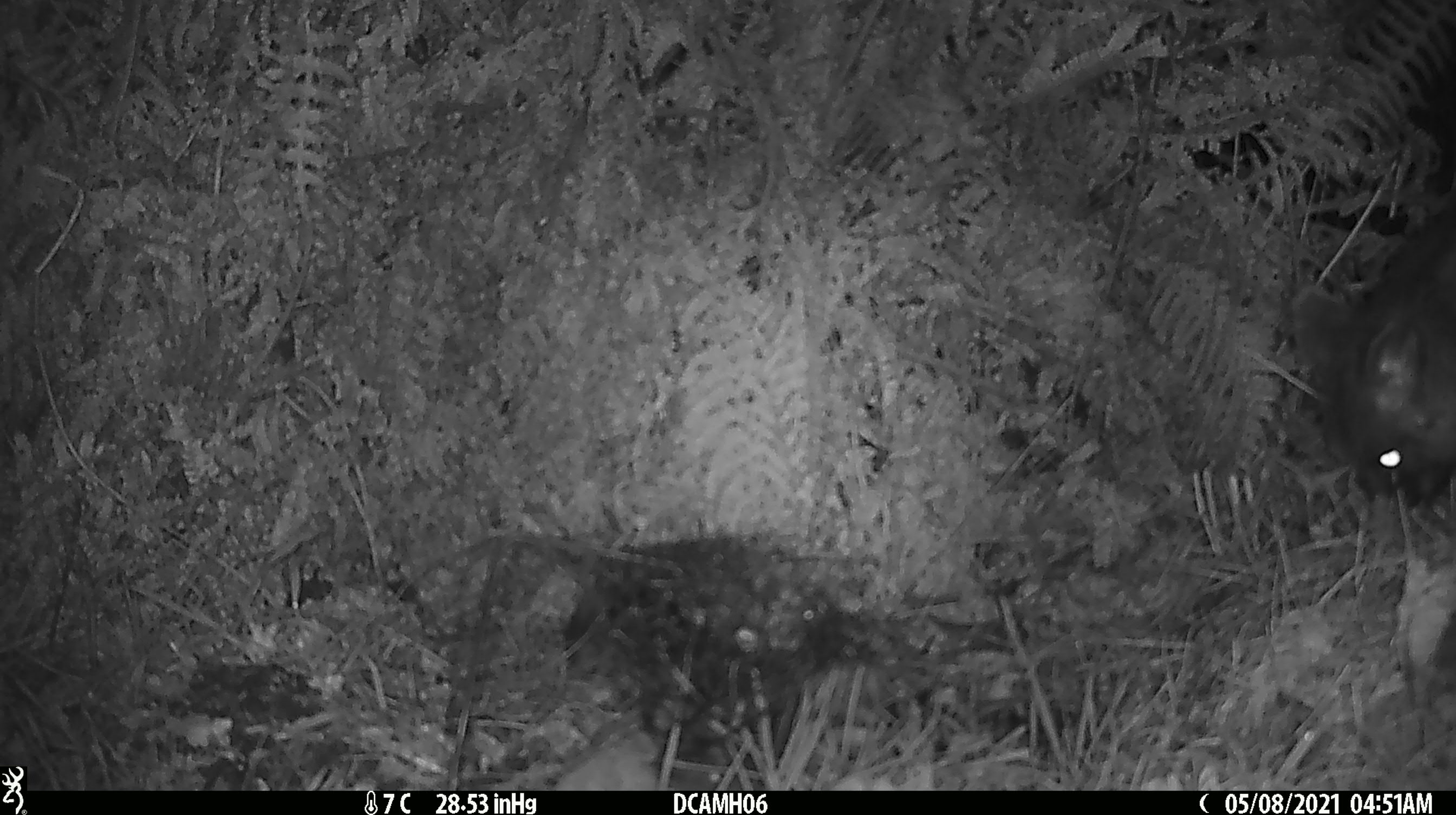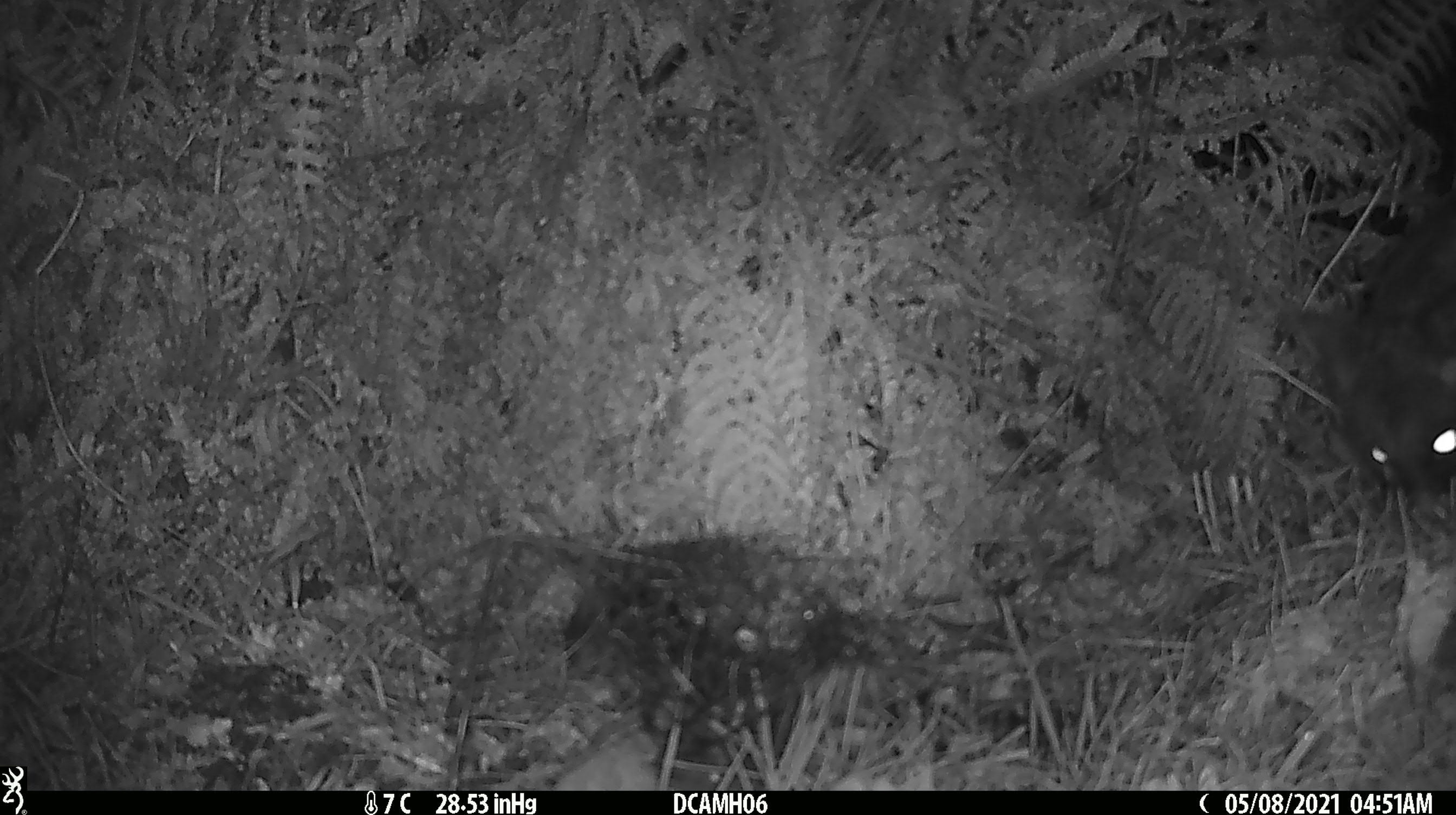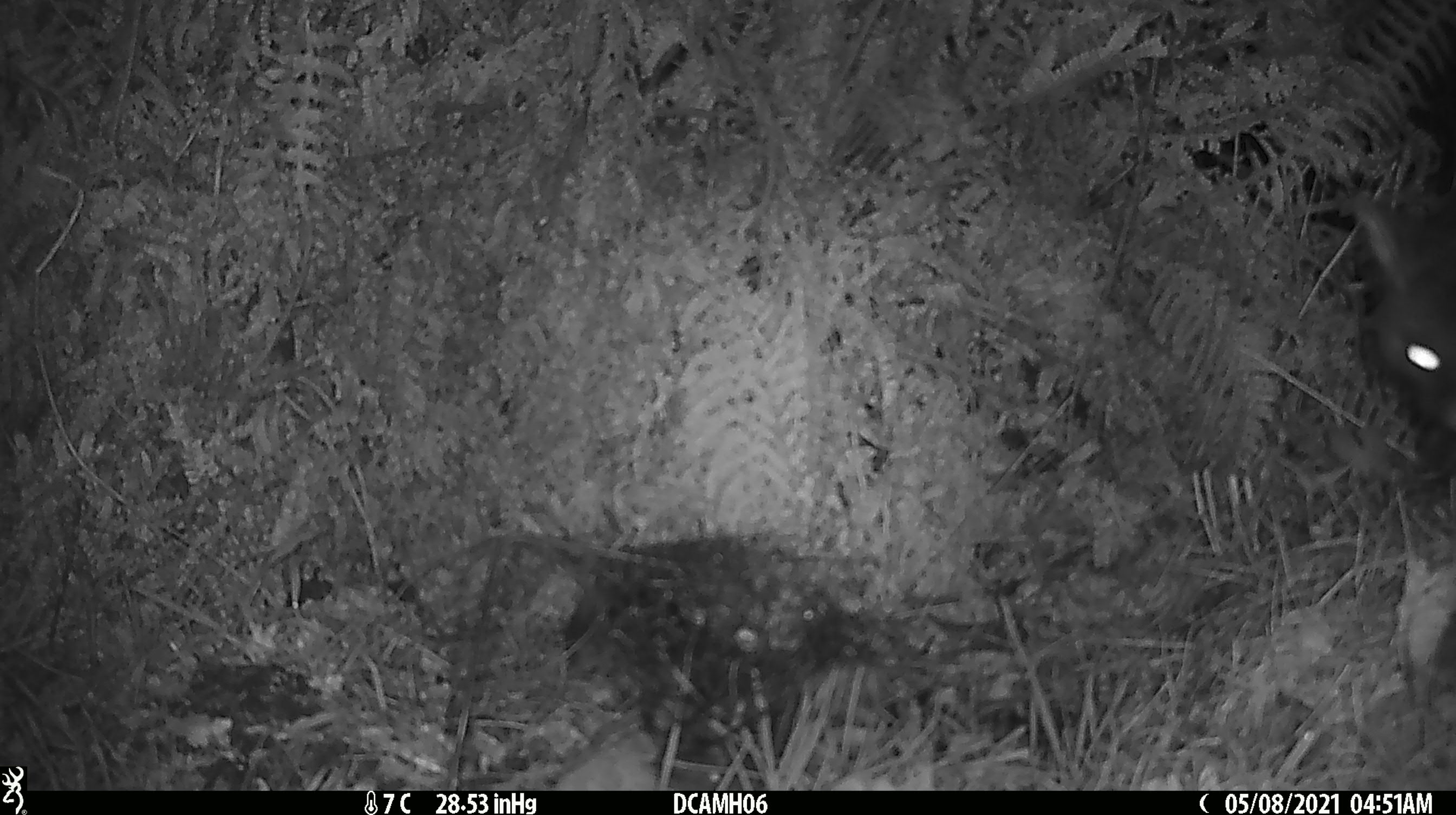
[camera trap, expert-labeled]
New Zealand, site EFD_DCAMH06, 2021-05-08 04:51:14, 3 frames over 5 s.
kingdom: Animalia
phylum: Chordata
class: Mammalia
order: Diprotodontia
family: Phalangeridae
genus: Trichosurus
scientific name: Trichosurus vulpecula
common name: common brushtail possum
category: possum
Possum (common brushtail possum) (Trichosurus vulpecula).